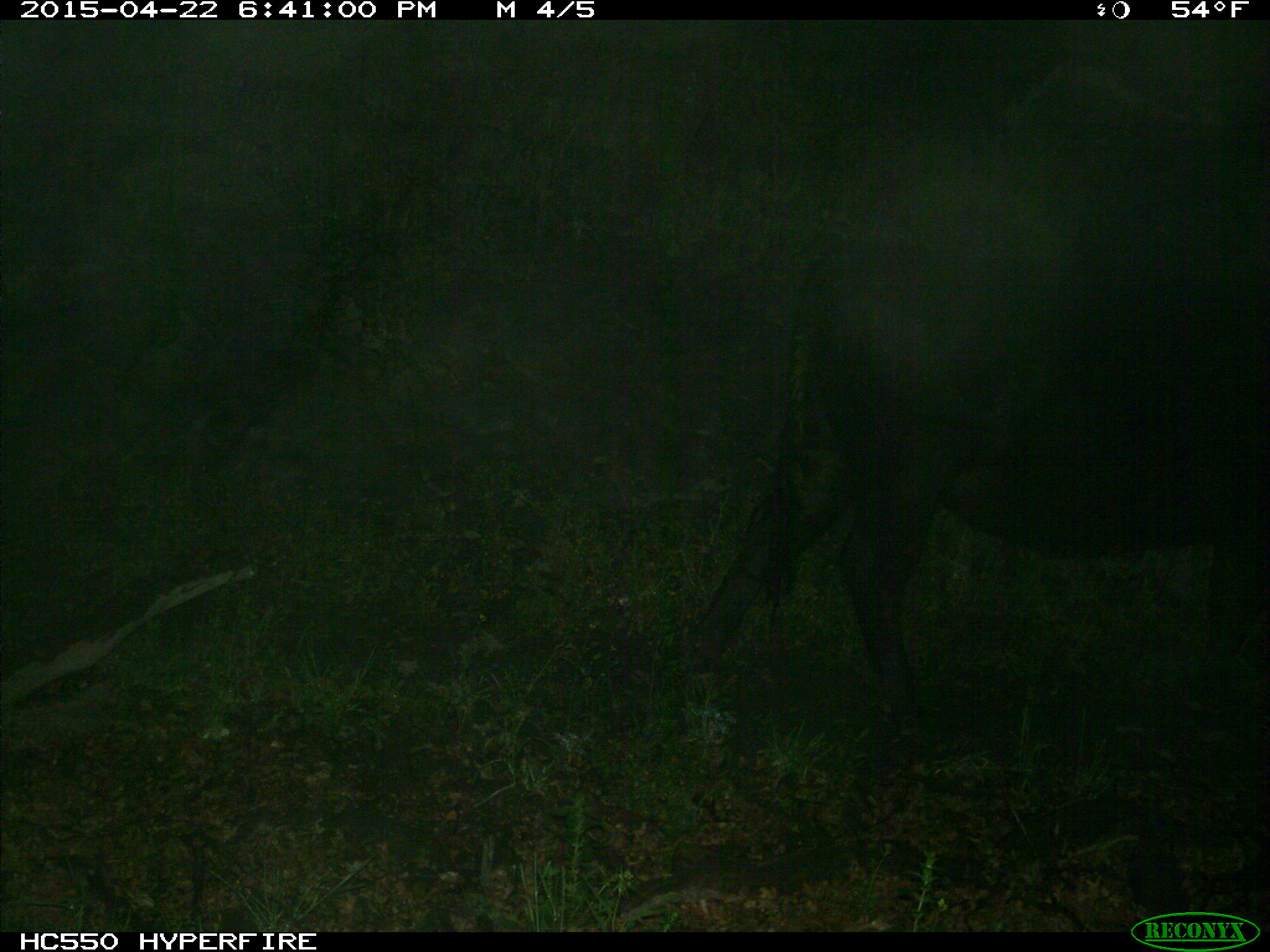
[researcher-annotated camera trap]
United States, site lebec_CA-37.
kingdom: Animalia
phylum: Chordata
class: Mammalia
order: Artiodactyla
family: Bovidae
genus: Bos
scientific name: Bos taurus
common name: domestic cow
Bos taurus (domestic cow).